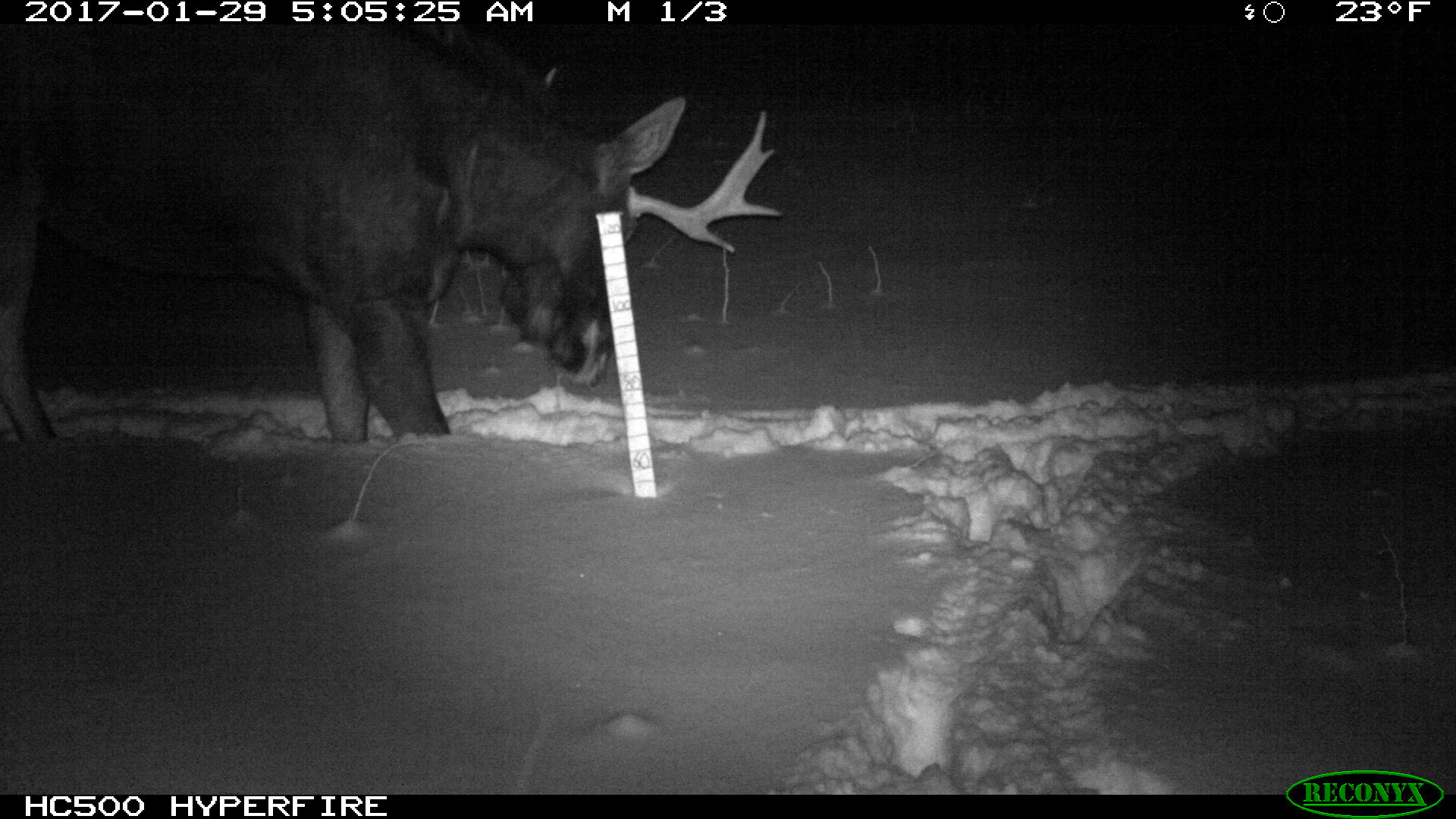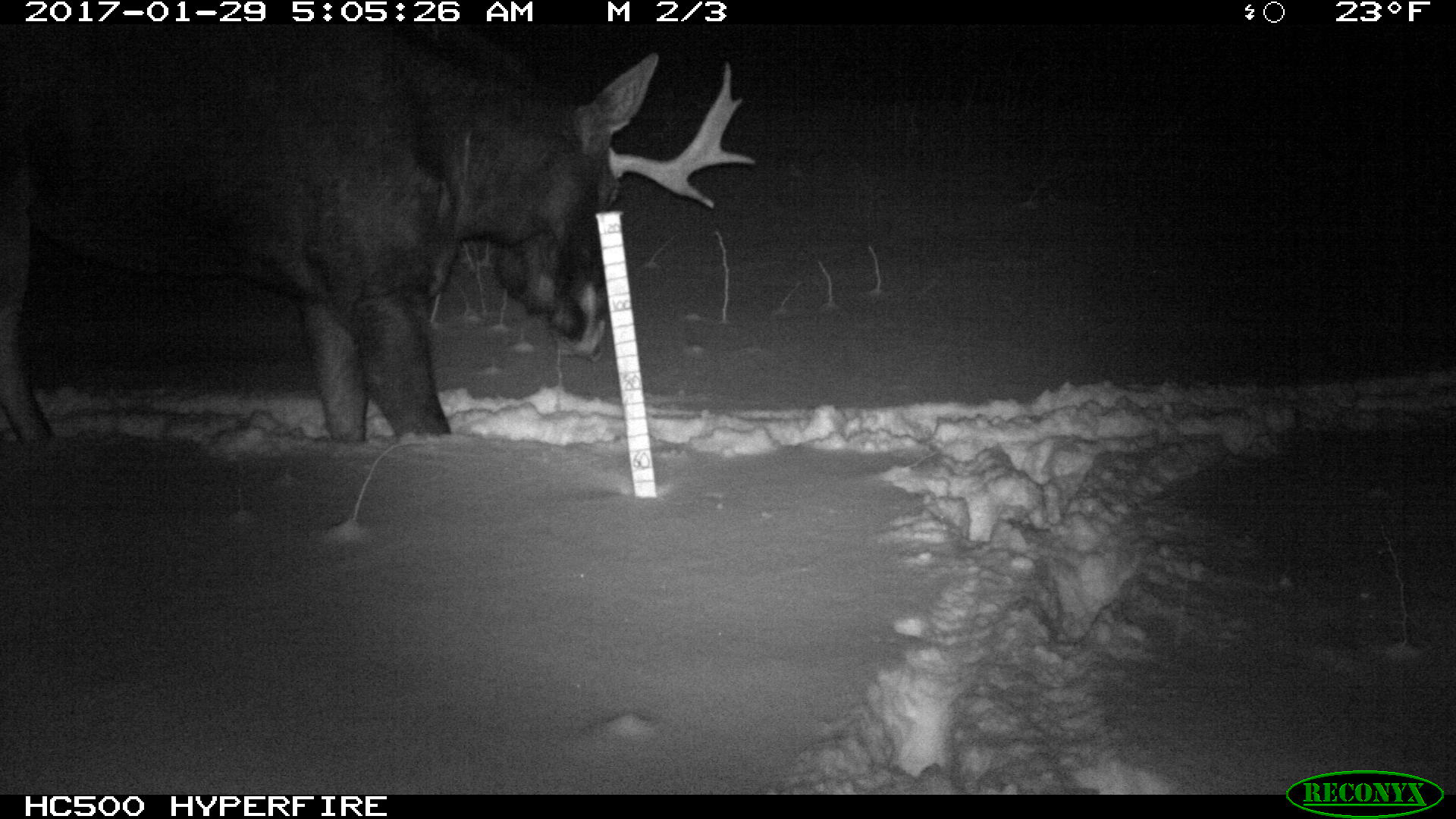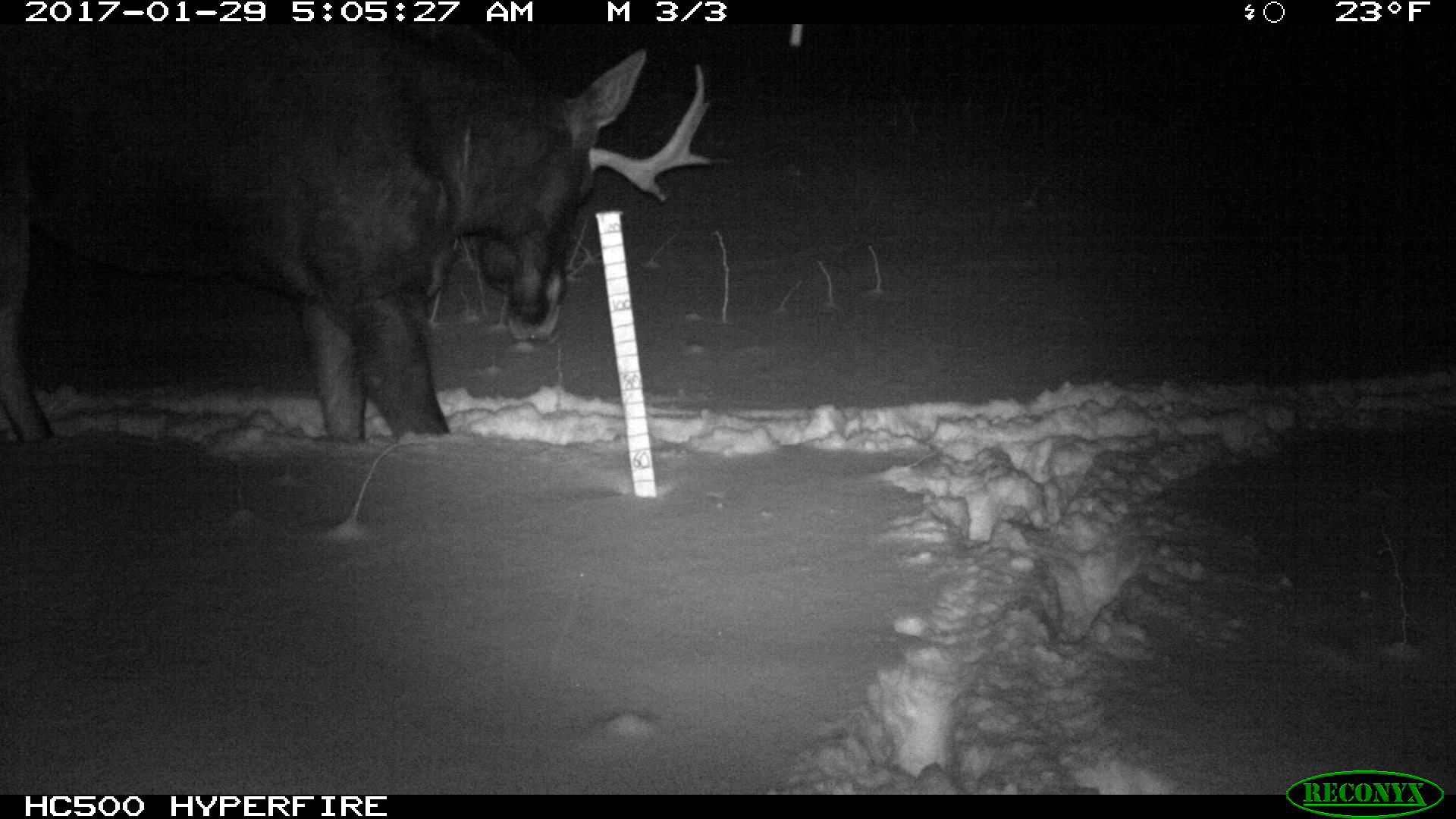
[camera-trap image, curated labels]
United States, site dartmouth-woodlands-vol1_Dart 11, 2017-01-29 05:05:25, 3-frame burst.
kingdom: Animalia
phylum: Chordata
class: Mammalia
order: Artiodactyla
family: Cervidae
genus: Alces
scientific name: Alces alces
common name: moose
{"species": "moose (Alces alces)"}